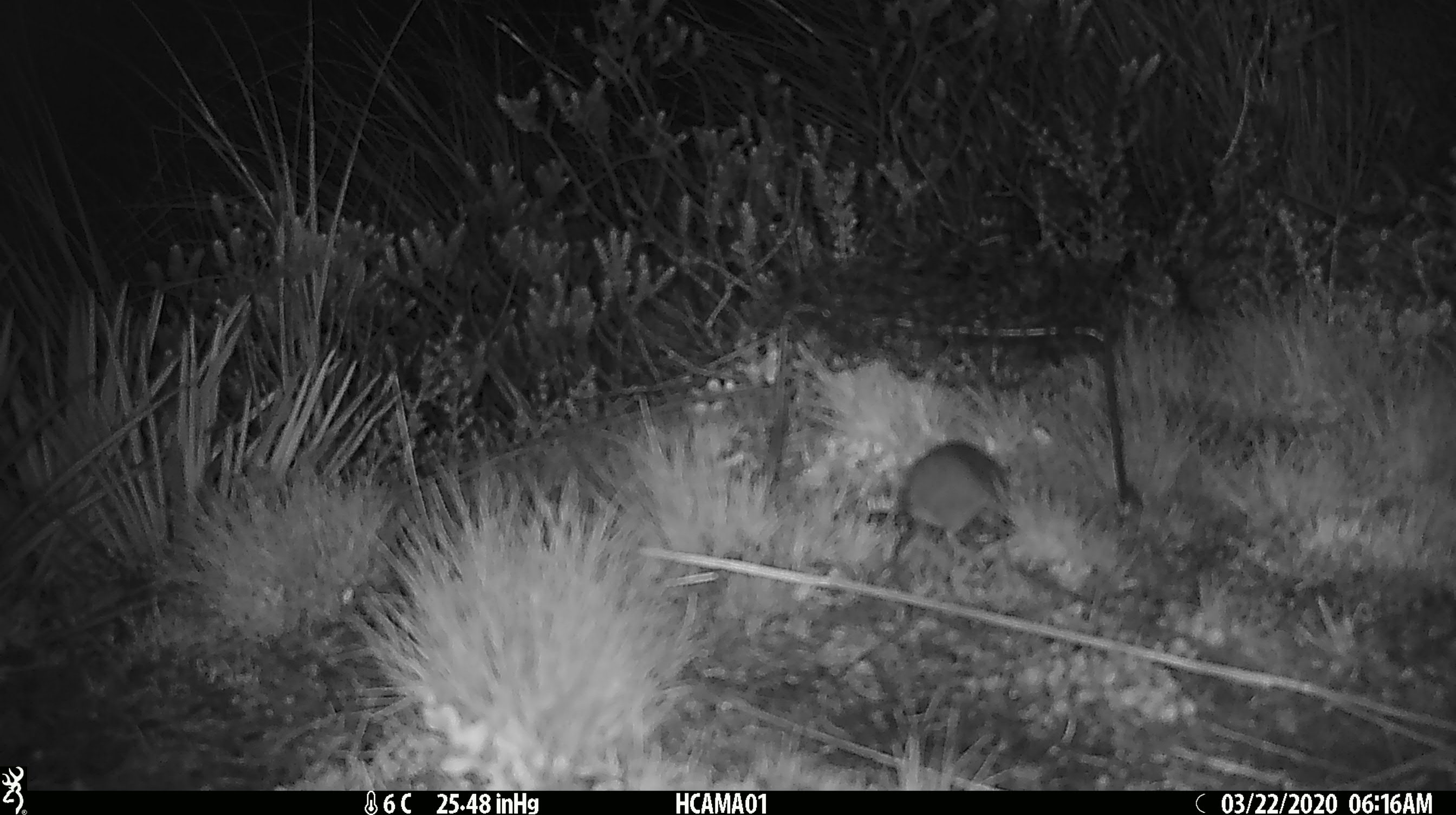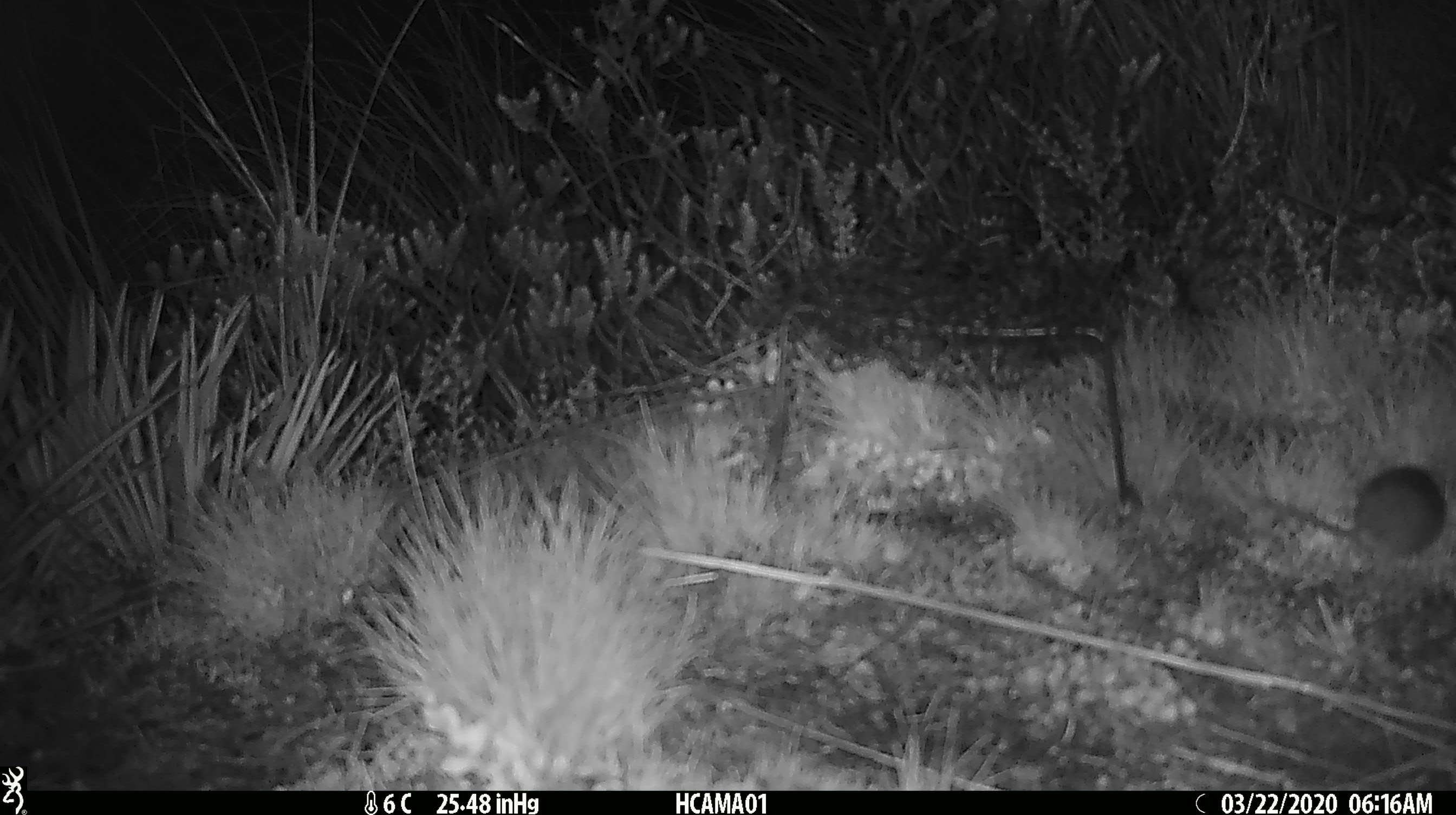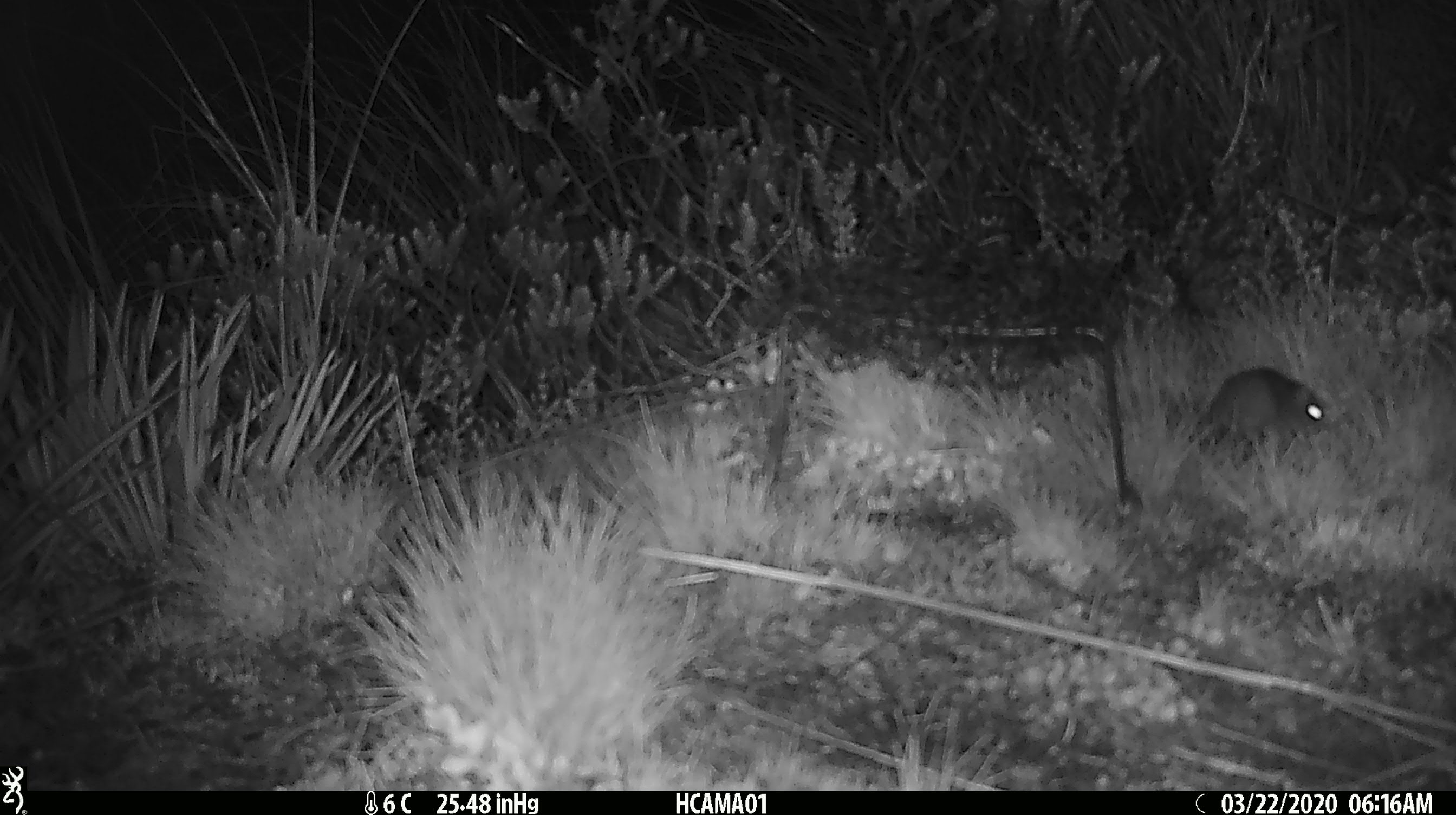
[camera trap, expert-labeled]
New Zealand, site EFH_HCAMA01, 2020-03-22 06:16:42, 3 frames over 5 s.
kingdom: Animalia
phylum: Chordata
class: Mammalia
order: Rodentia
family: Muridae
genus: Mus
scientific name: Mus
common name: mouse